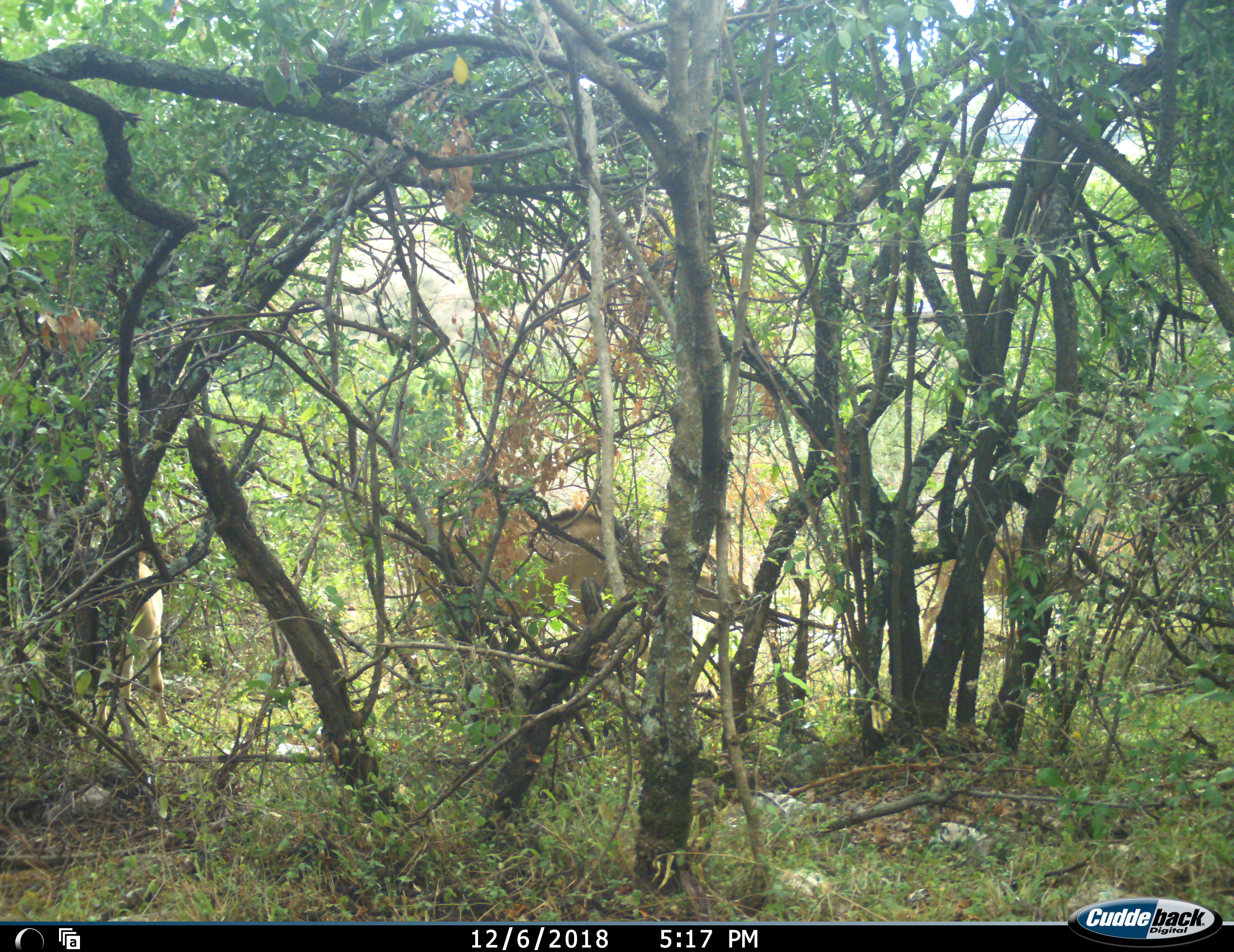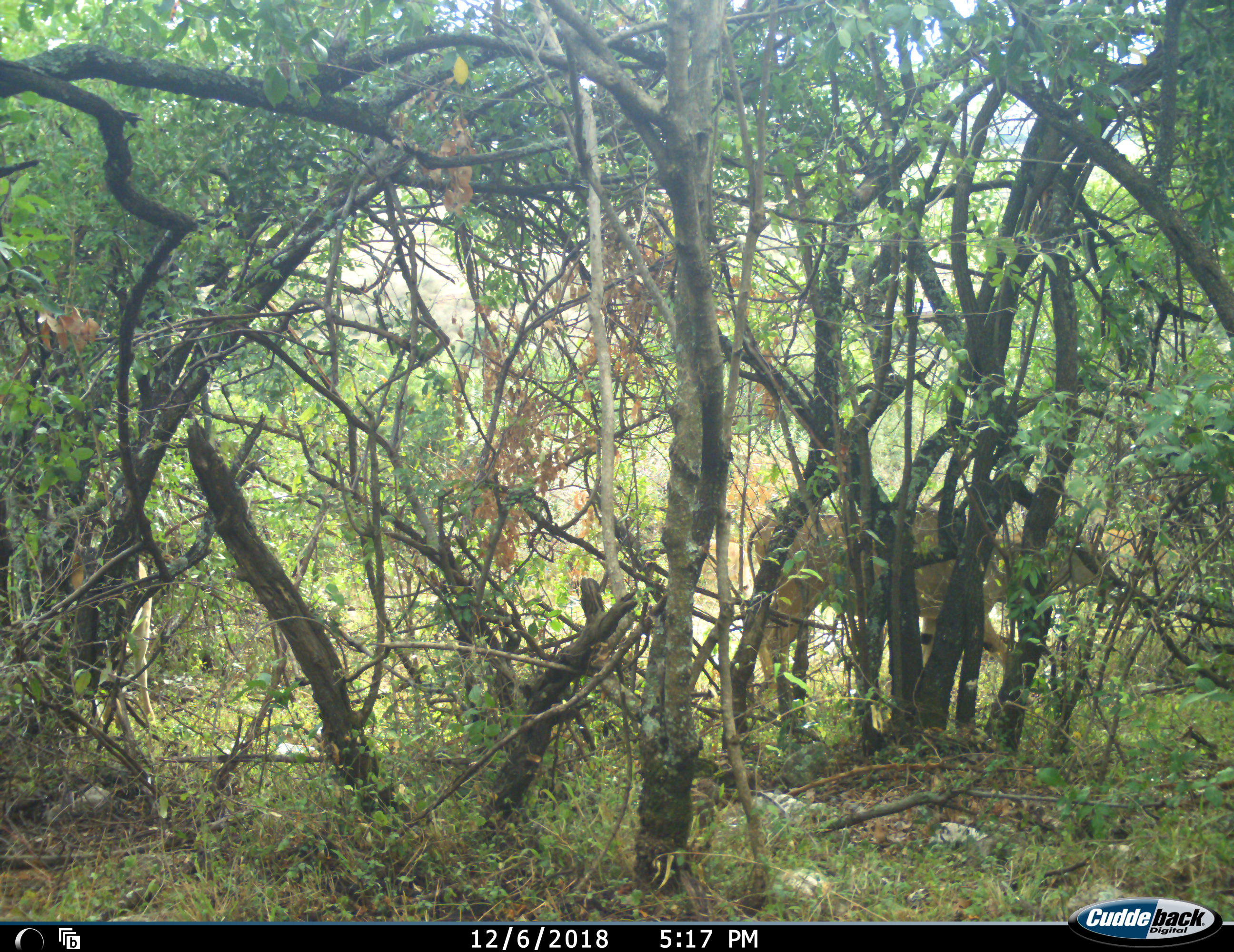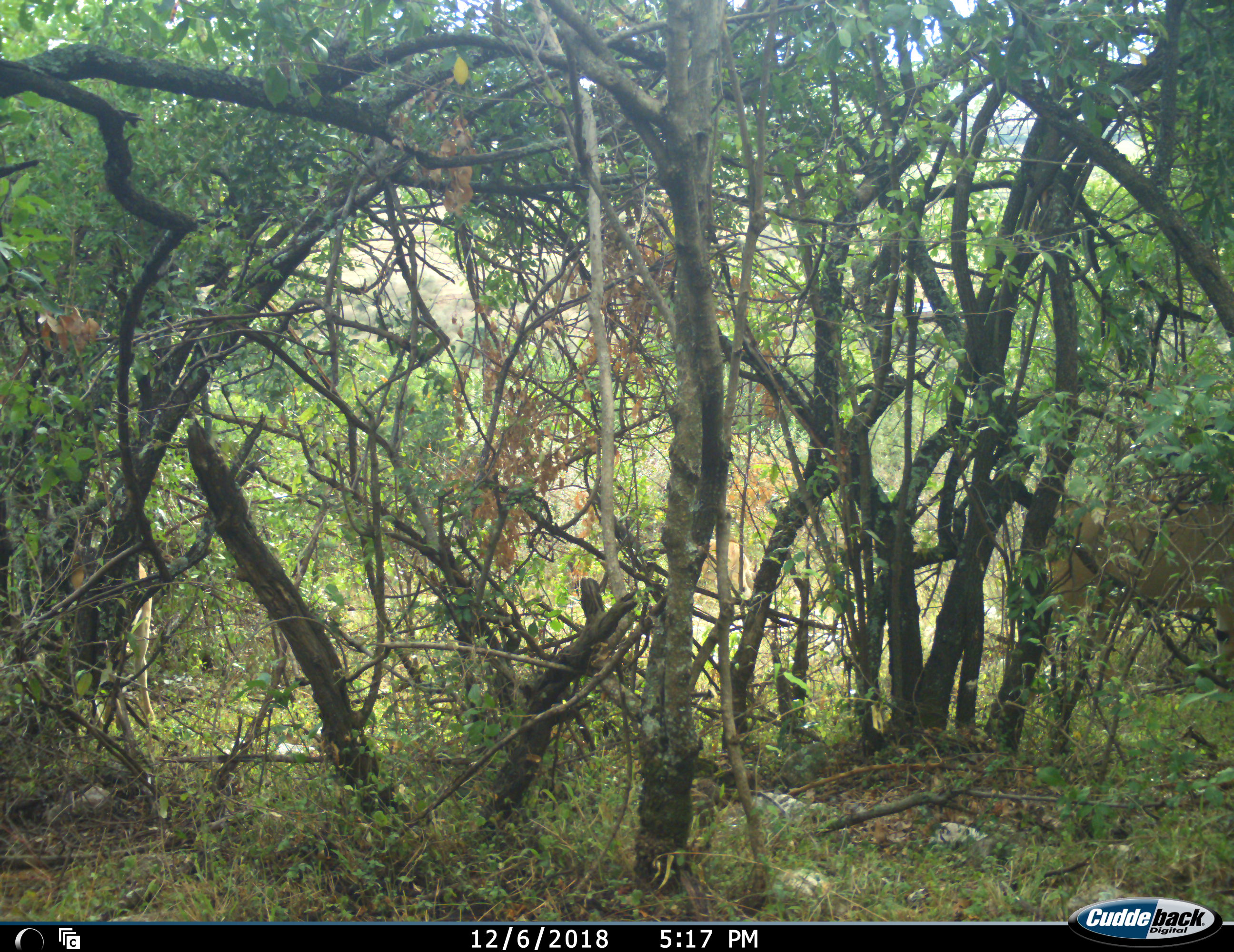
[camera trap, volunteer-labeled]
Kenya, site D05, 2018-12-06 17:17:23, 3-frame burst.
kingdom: Animalia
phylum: Chordata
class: Mammalia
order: Artiodactyla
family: Bovidae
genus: Tragelaphus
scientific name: Tragelaphus oryx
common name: eland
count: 4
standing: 0%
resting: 0%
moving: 100%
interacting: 0%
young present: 0%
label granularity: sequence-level